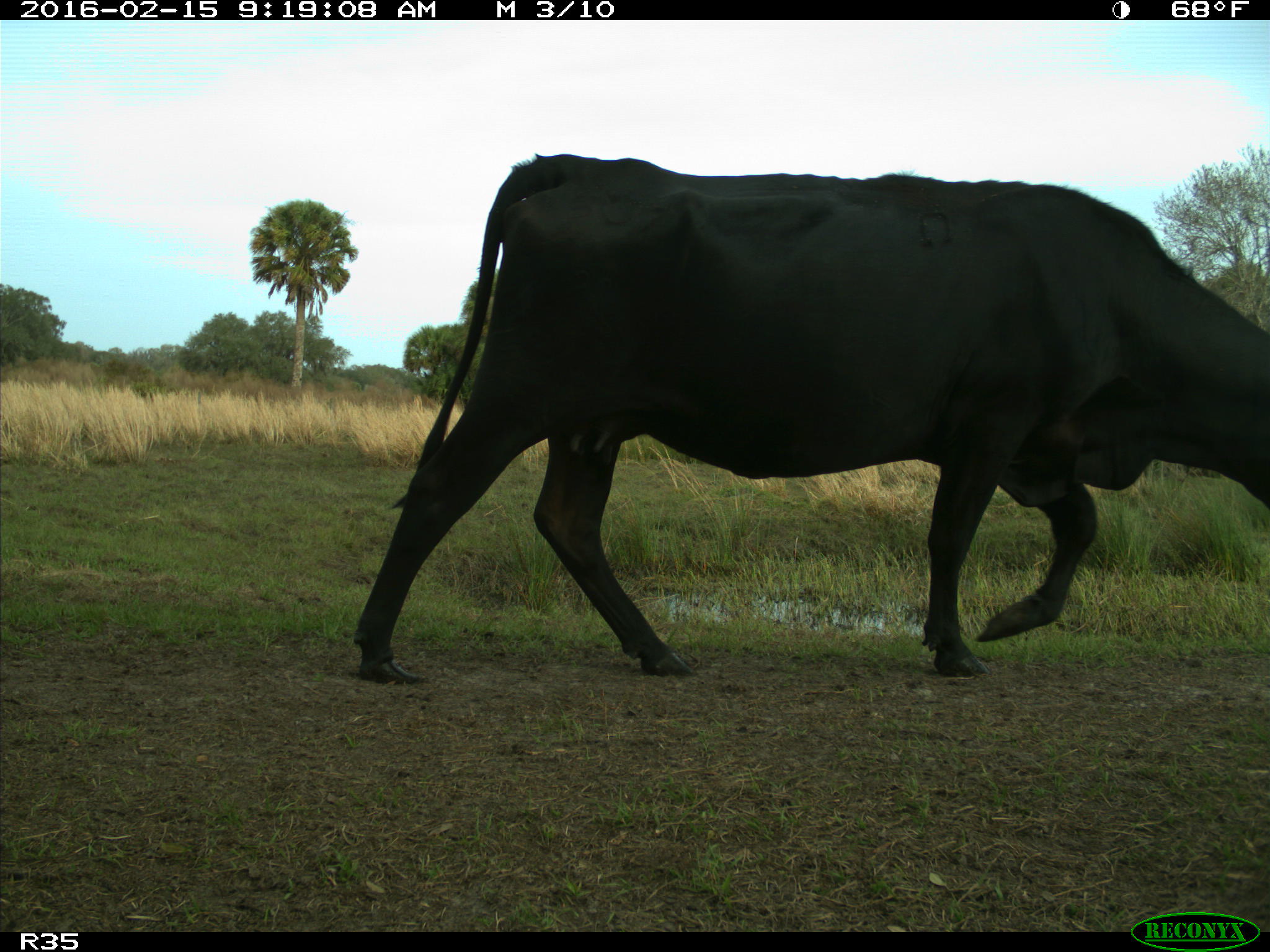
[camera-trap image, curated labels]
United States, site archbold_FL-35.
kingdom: Animalia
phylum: Chordata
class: Mammalia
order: Artiodactyla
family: Bovidae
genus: Bos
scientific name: Bos taurus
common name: domestic cow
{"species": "Bos taurus (domestic cow)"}